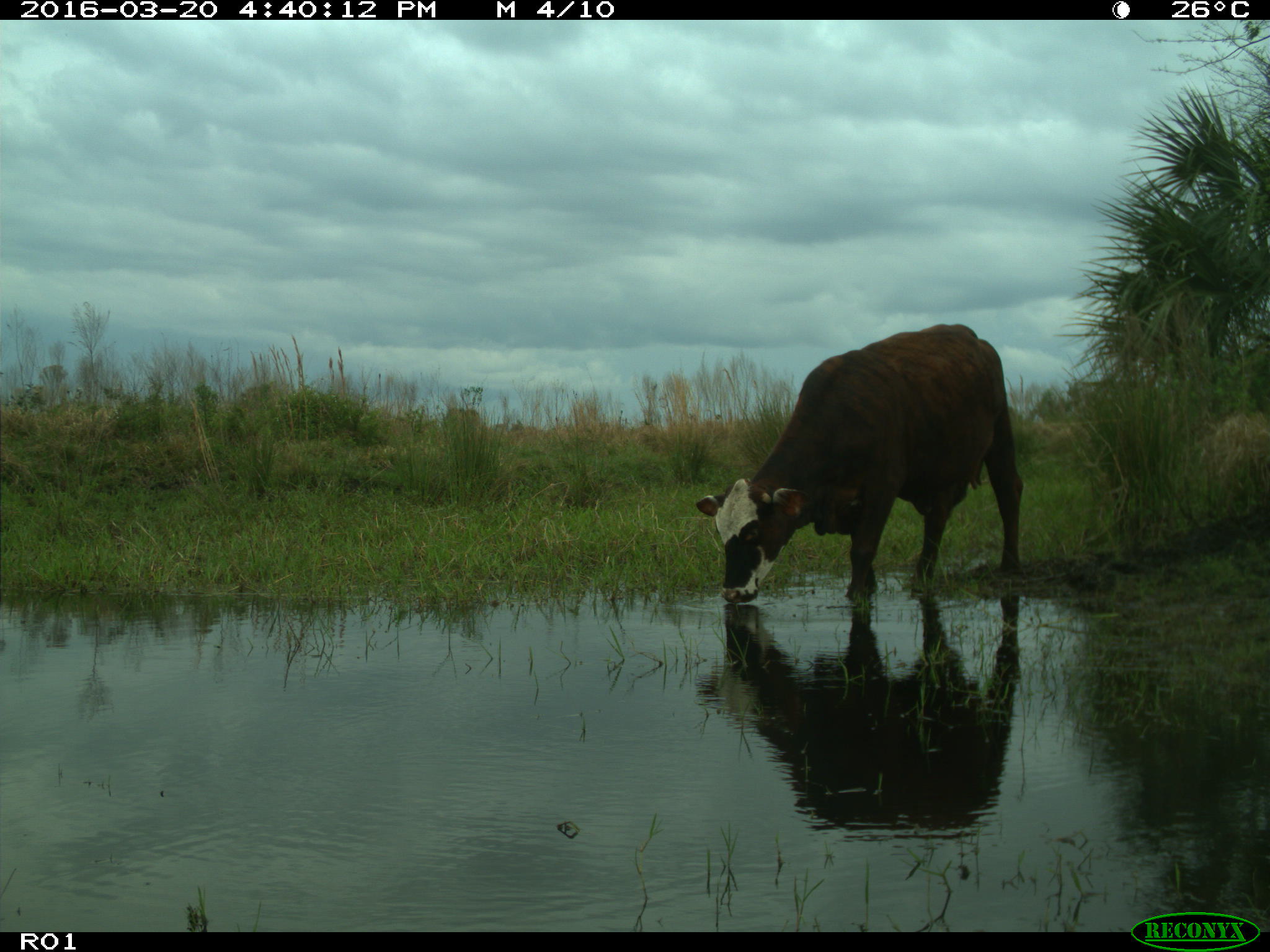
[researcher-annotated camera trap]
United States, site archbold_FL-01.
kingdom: Animalia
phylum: Chordata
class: Mammalia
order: Artiodactyla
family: Bovidae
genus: Bos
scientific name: Bos taurus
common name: domestic cow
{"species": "Bos taurus (domestic cow)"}